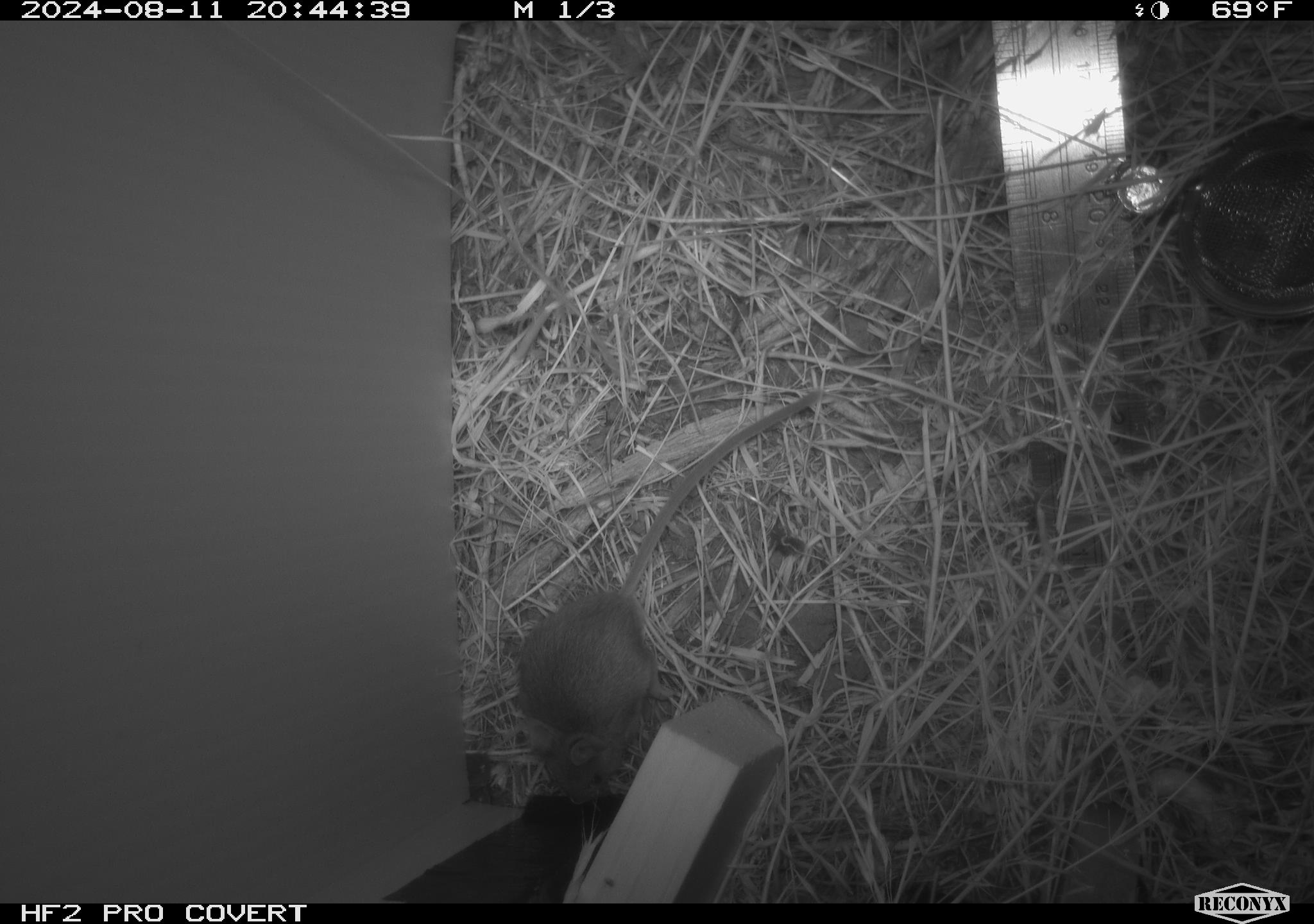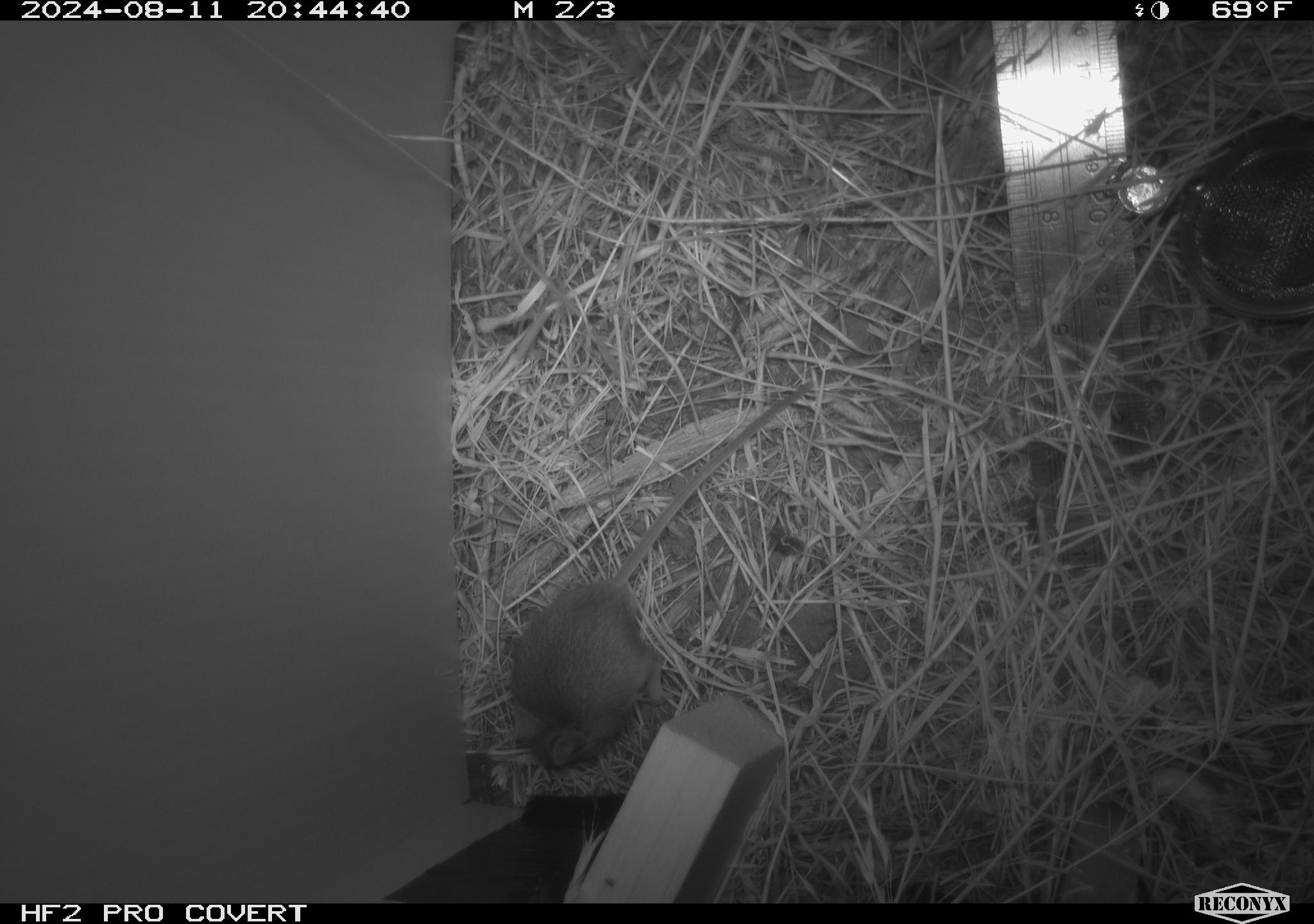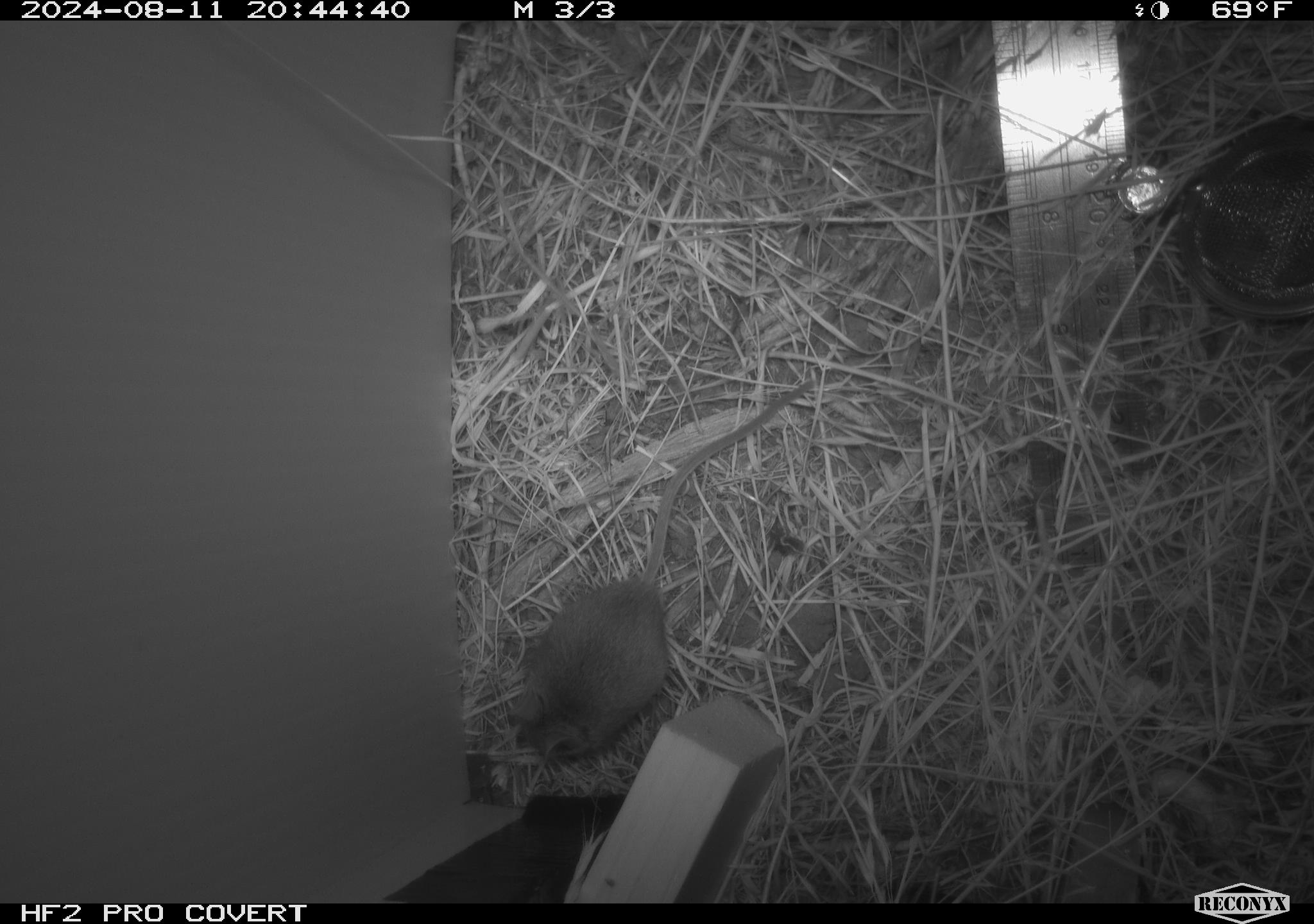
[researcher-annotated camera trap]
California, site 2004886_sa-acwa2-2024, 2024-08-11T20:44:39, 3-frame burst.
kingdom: Animalia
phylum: Chordata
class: Mammalia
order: Rodentia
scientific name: Rodentia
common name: mouse species